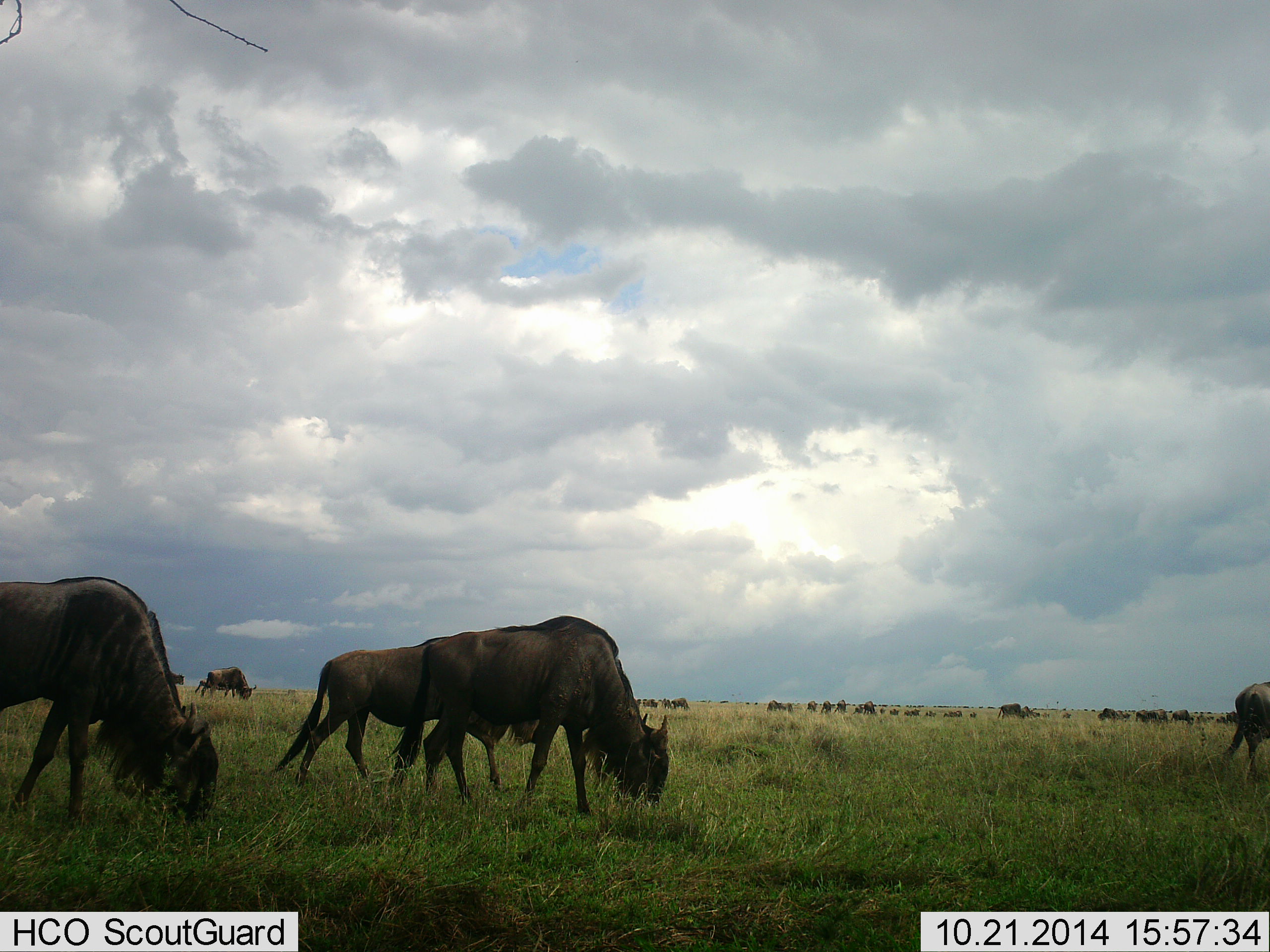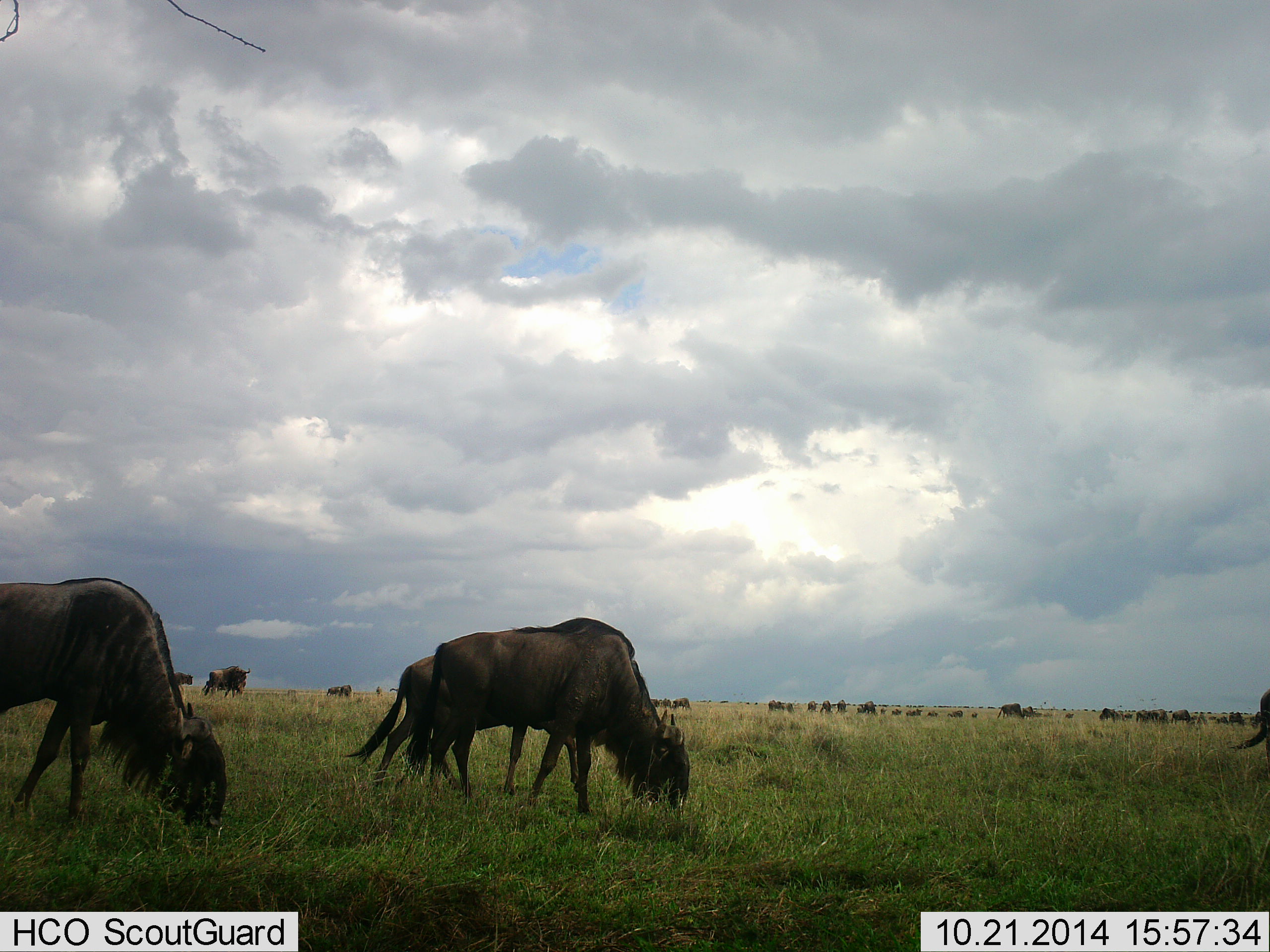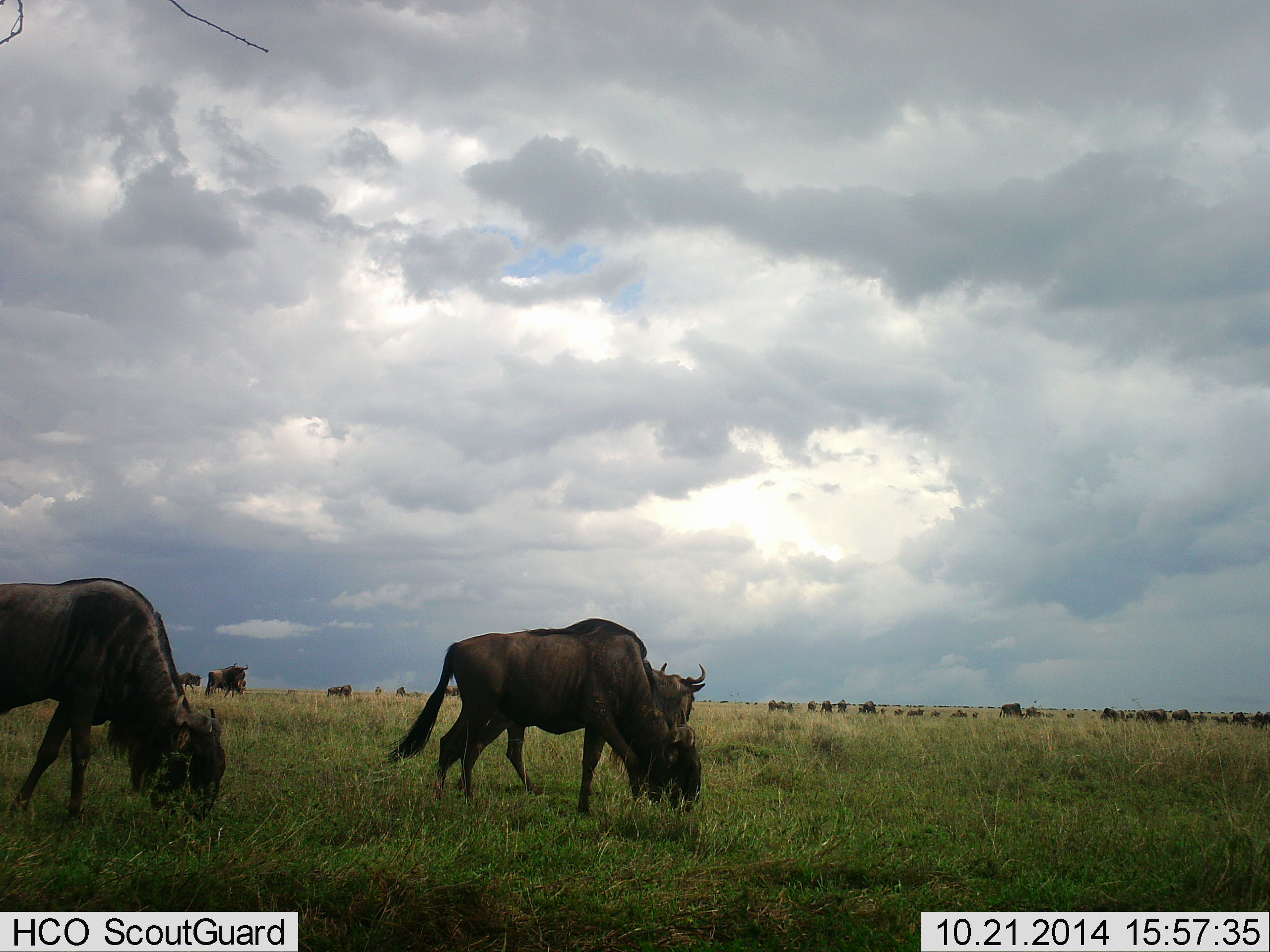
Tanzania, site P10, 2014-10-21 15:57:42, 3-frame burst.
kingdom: Animalia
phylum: Chordata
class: Mammalia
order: Artiodactyla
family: Bovidae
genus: Connochaetes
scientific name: Connochaetes taurinus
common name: blue wildebeest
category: wildebeest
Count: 11-50.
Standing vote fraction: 60%.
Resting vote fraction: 0%.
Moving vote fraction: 50%.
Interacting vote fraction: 0%.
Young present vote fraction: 0%.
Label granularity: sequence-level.